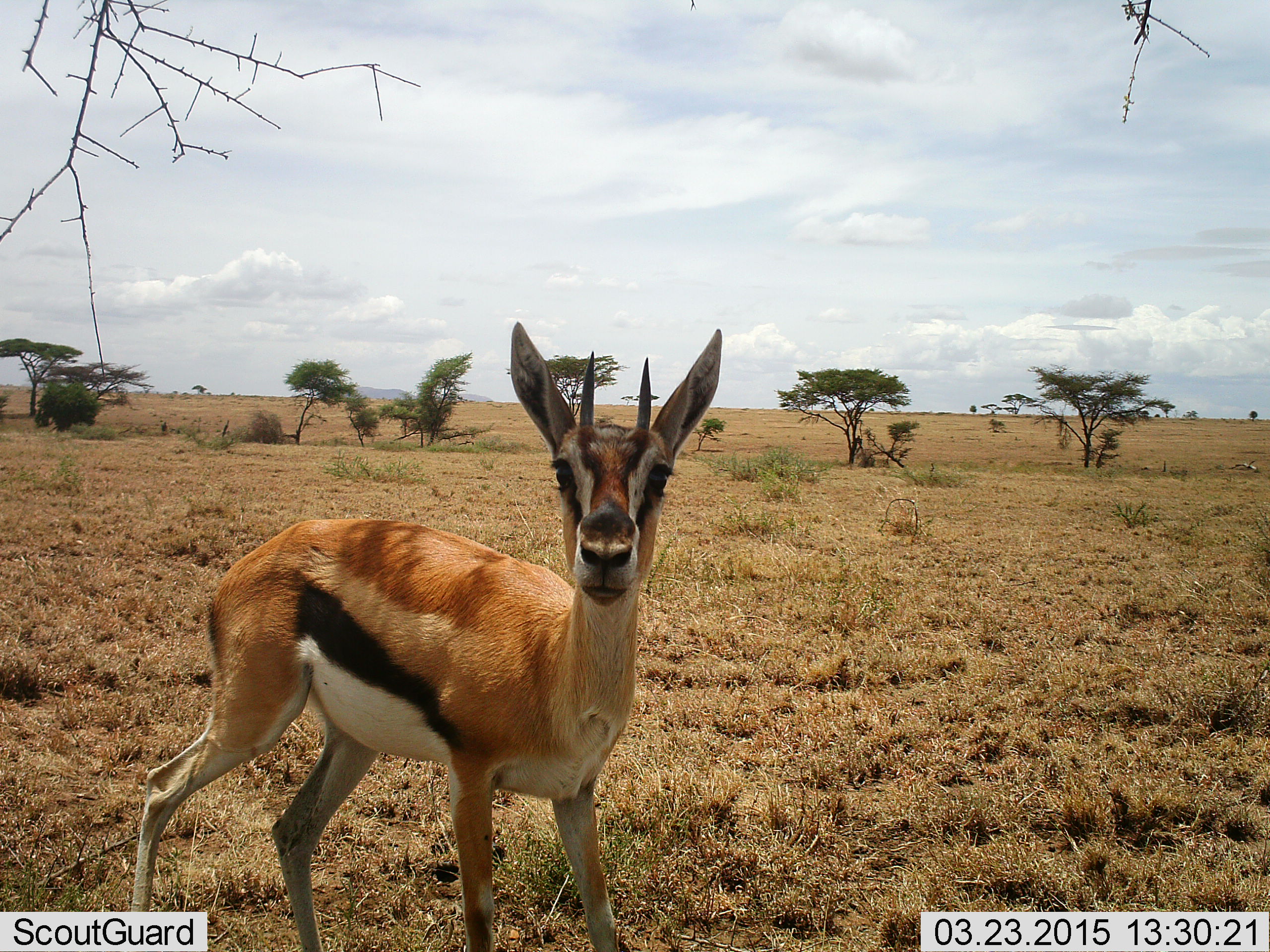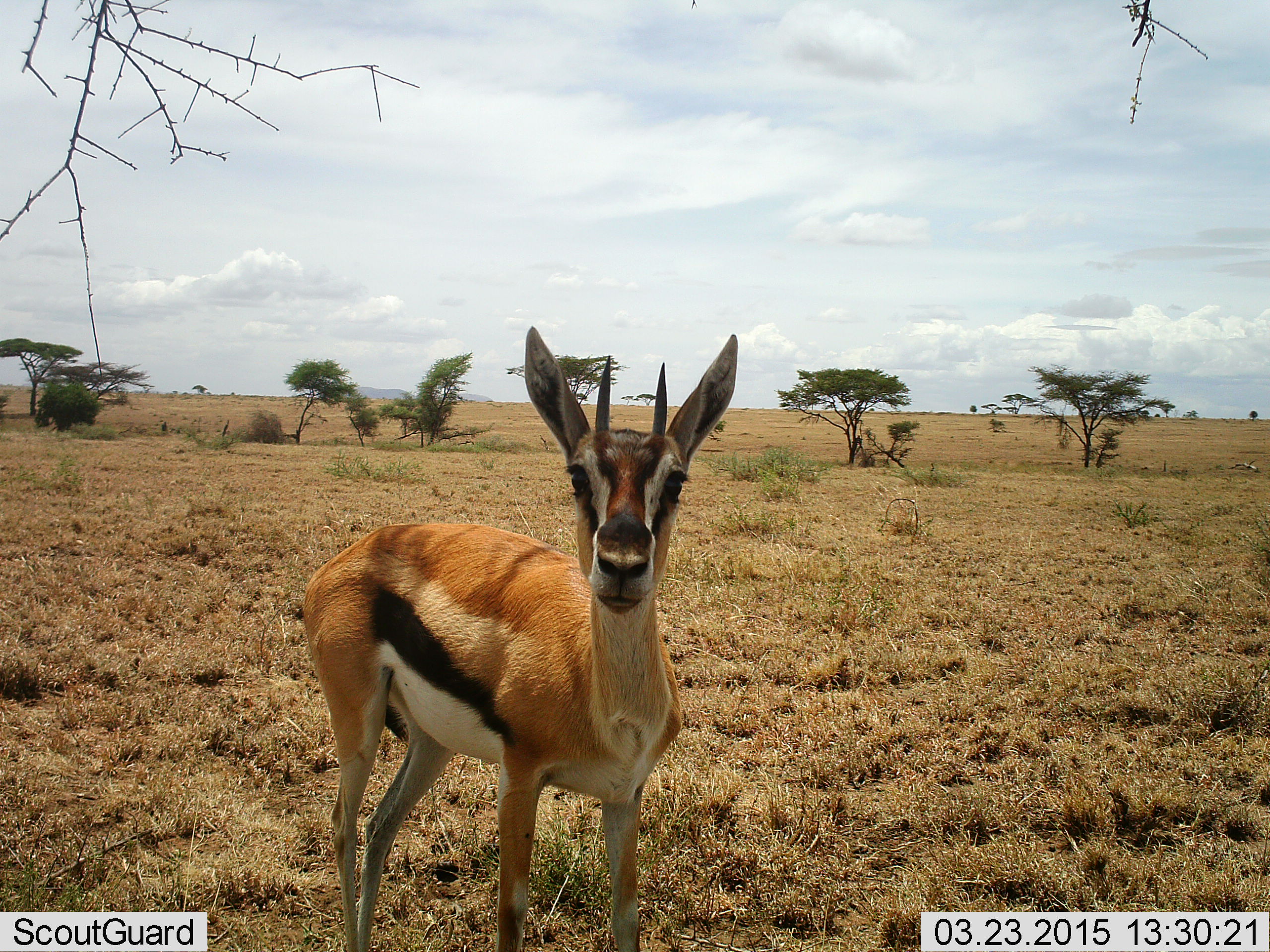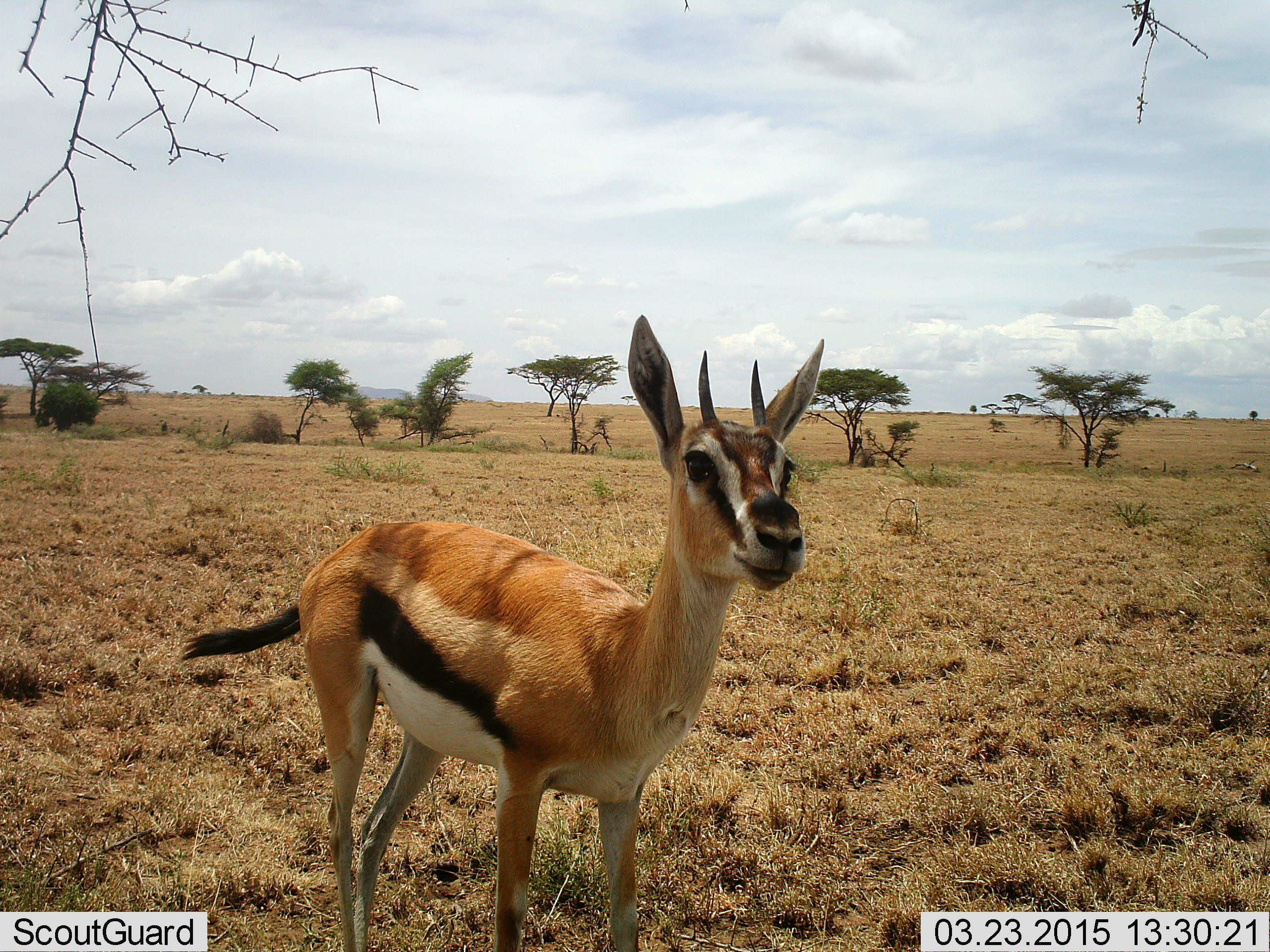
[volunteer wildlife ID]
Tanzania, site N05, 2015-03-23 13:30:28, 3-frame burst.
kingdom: Animalia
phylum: Chordata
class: Mammalia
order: Artiodactyla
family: Bovidae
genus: Eudorcas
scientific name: Eudorcas thomsonii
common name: thomson's gazelle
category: gazellethomsons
Gazellethomsons (thomson's gazelle) (Eudorcas thomsonii), count 1. Behavior (volunteer vote fractions): standing 90%, resting 0%, moving 10%, interacting 0%. Young present (vote fraction): 0%. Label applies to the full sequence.